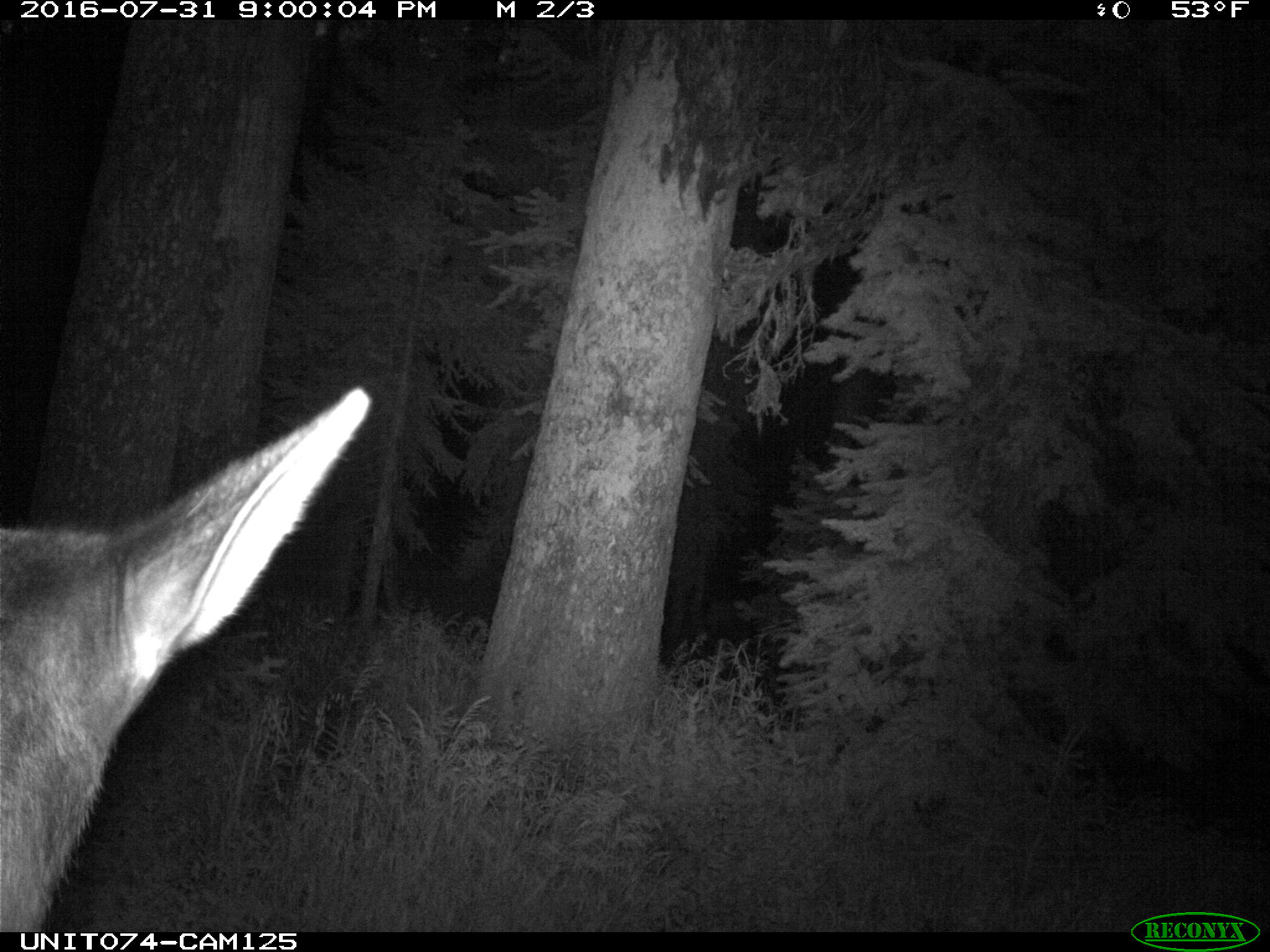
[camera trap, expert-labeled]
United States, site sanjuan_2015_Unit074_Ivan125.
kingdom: Animalia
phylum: Chordata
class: Mammalia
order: Artiodactyla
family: Cervidae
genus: Cervus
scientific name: Cervus elaphus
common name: red deer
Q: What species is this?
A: Cervus elaphus (red deer).